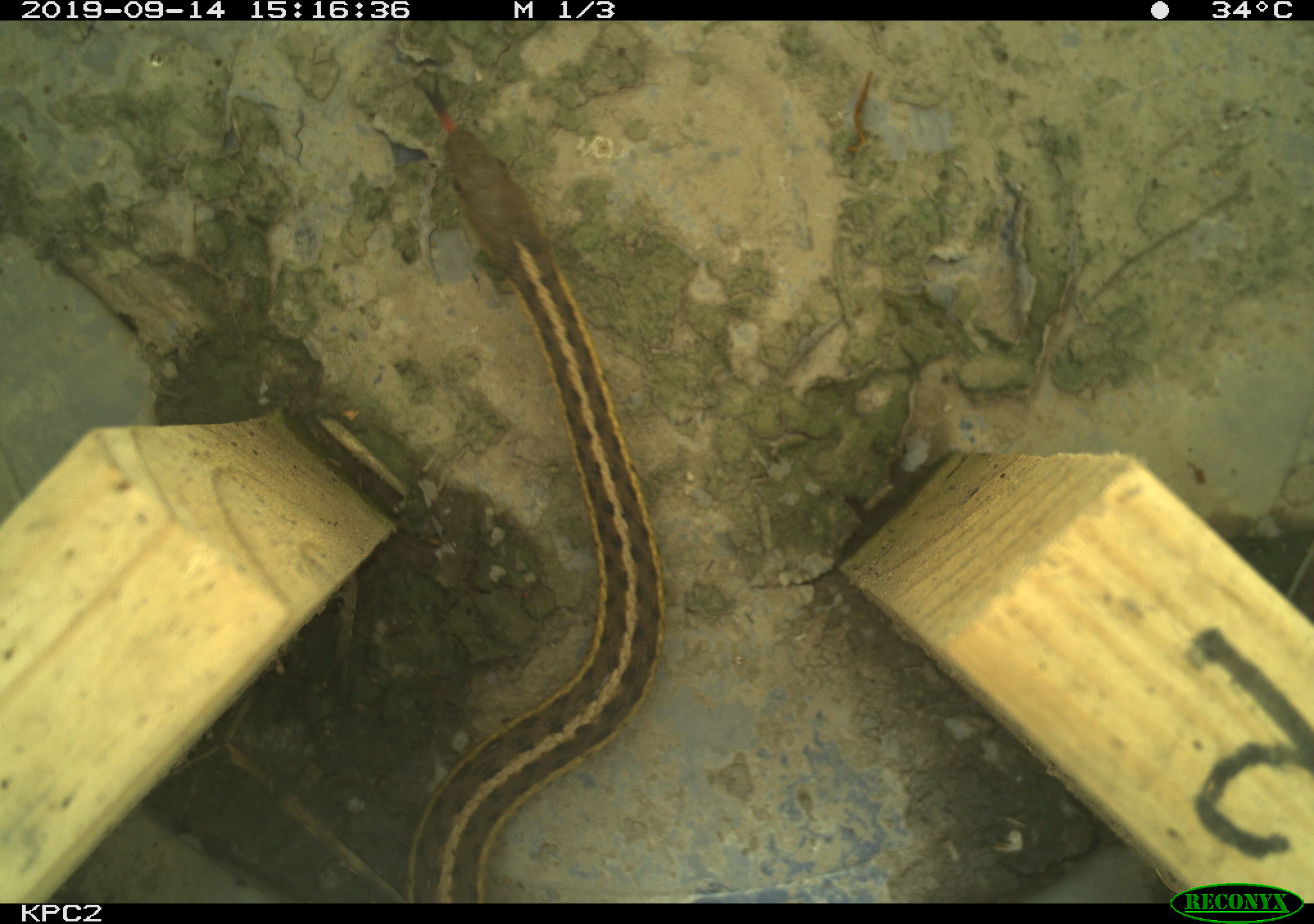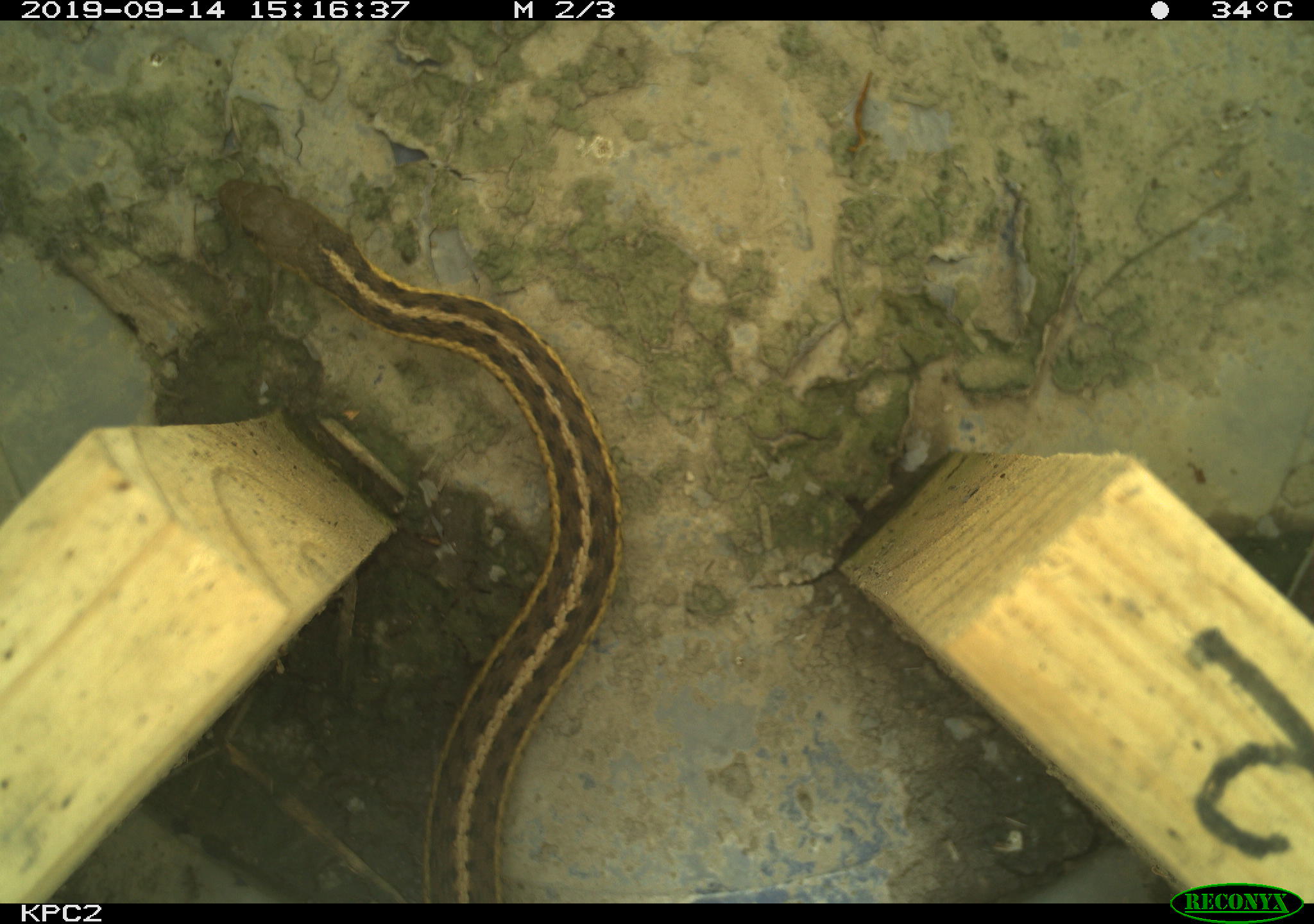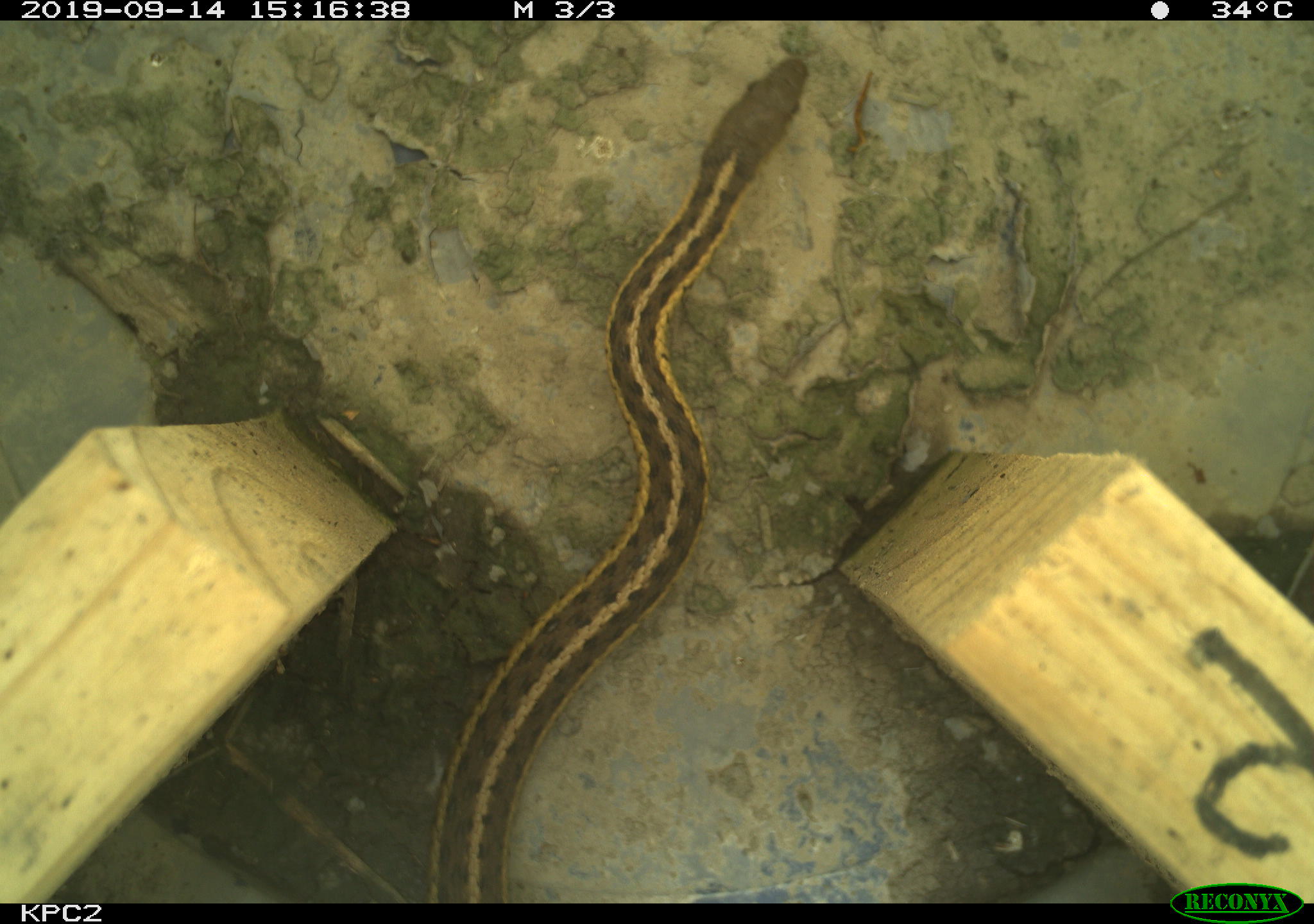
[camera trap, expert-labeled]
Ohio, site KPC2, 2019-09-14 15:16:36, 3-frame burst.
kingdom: Animalia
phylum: Chordata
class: Reptilia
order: Squamata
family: Colubridae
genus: Thamnophis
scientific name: Thamnophis sirtalis sirtalis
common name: eastern gartersnake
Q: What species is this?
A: Eastern gartersnake (Thamnophis sirtalis sirtalis).